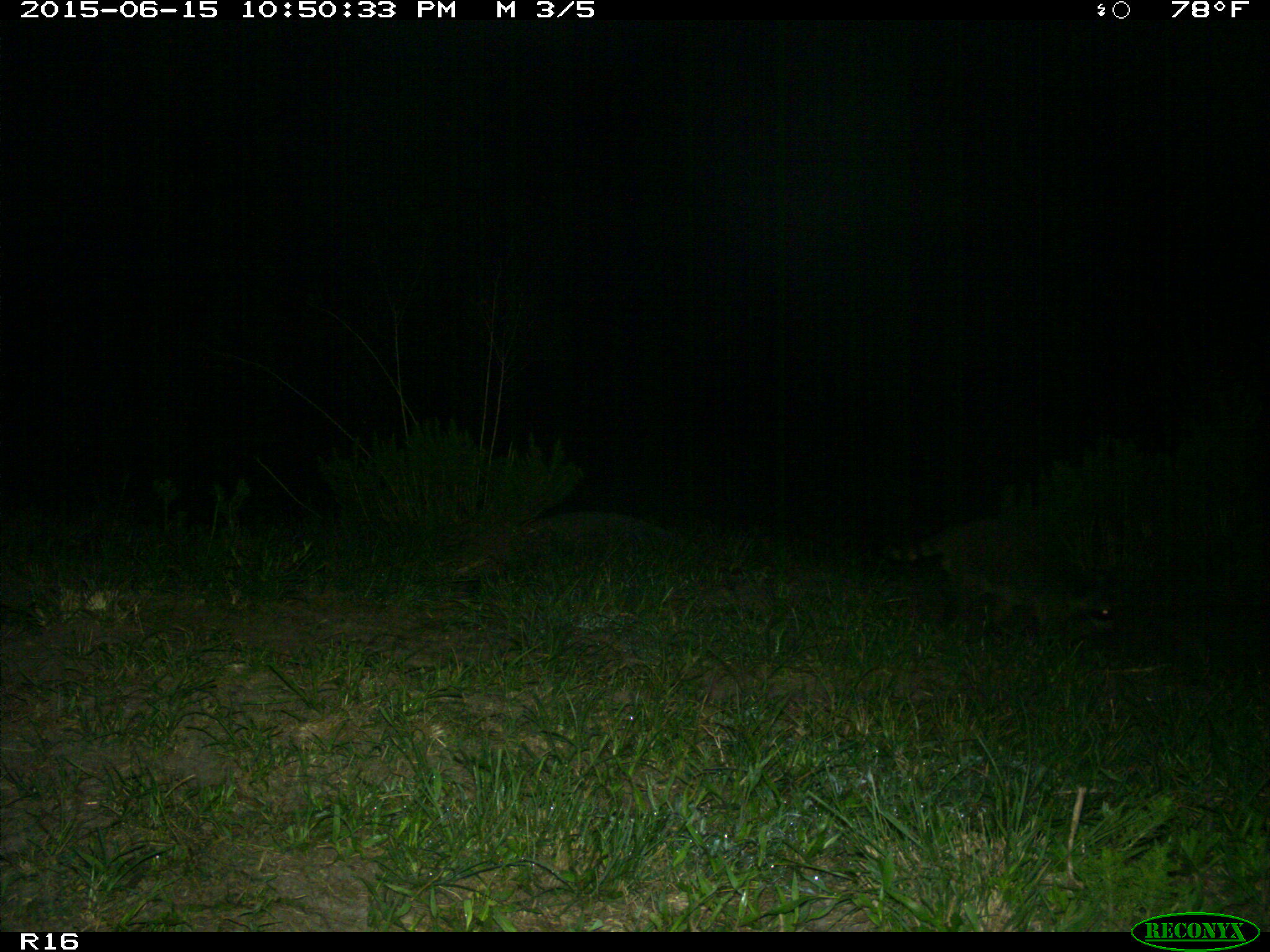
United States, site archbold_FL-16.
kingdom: Animalia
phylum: Chordata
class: Mammalia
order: Carnivora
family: Procyonidae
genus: Procyon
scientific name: Procyon lotor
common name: common raccoon